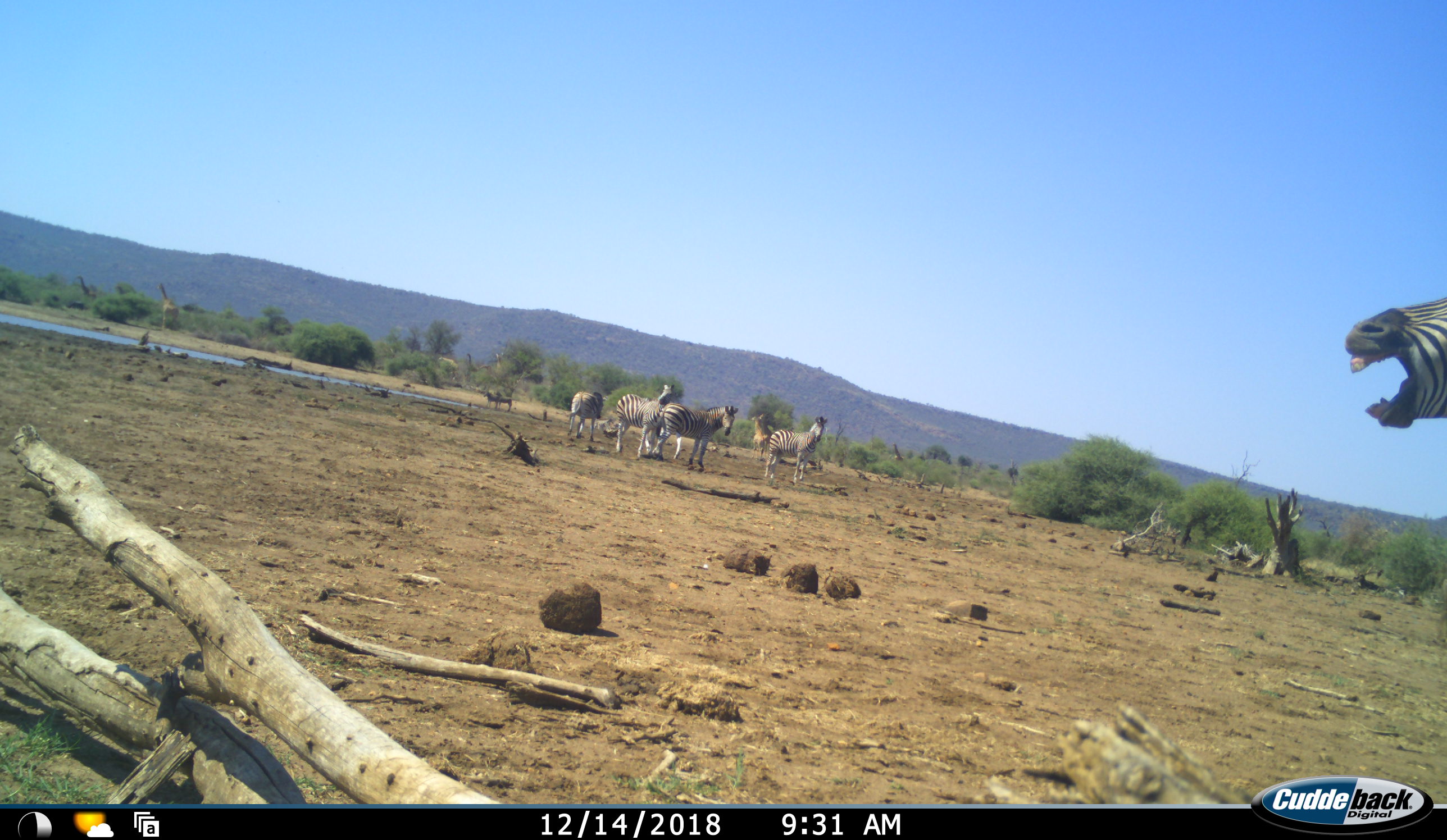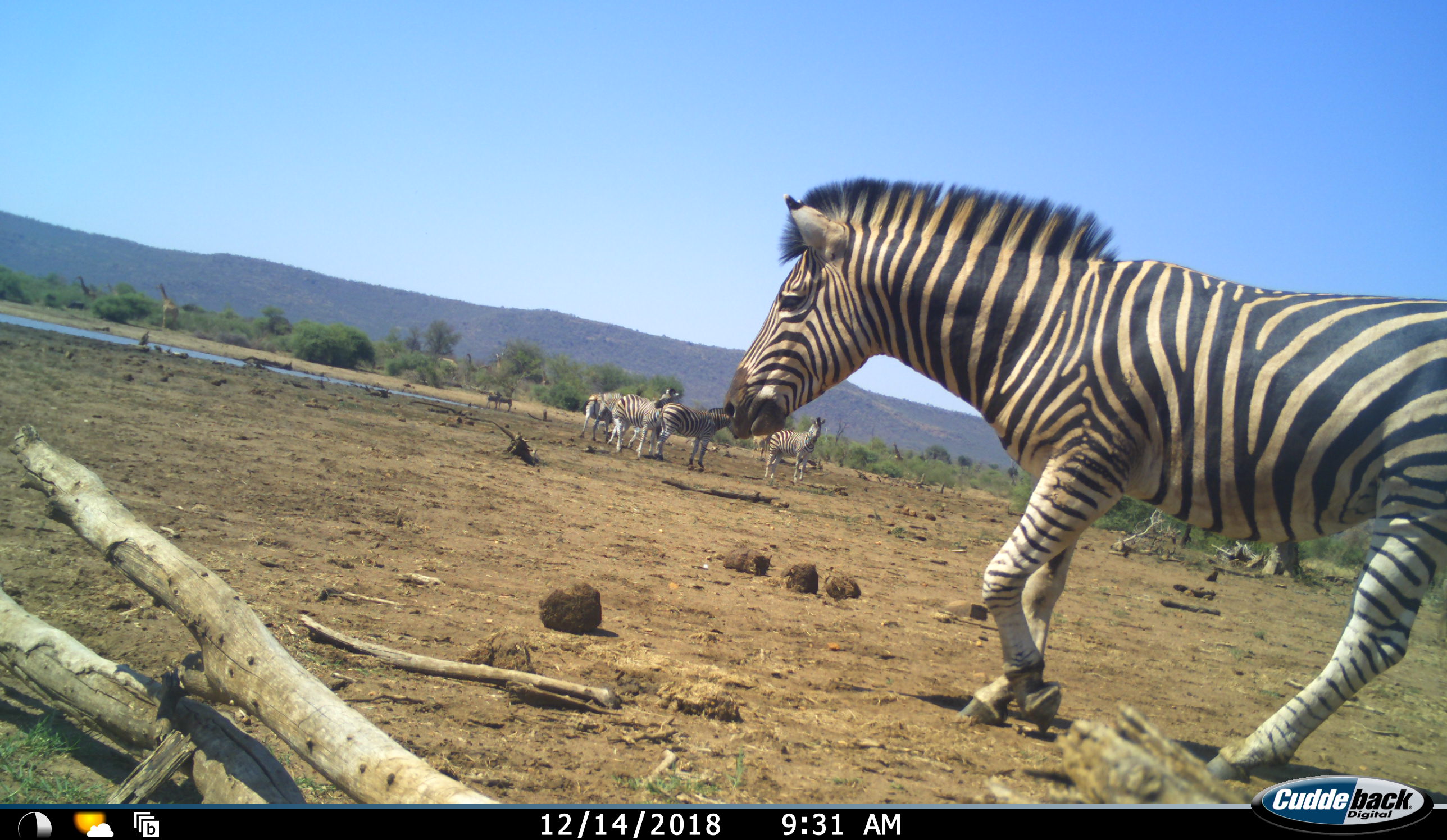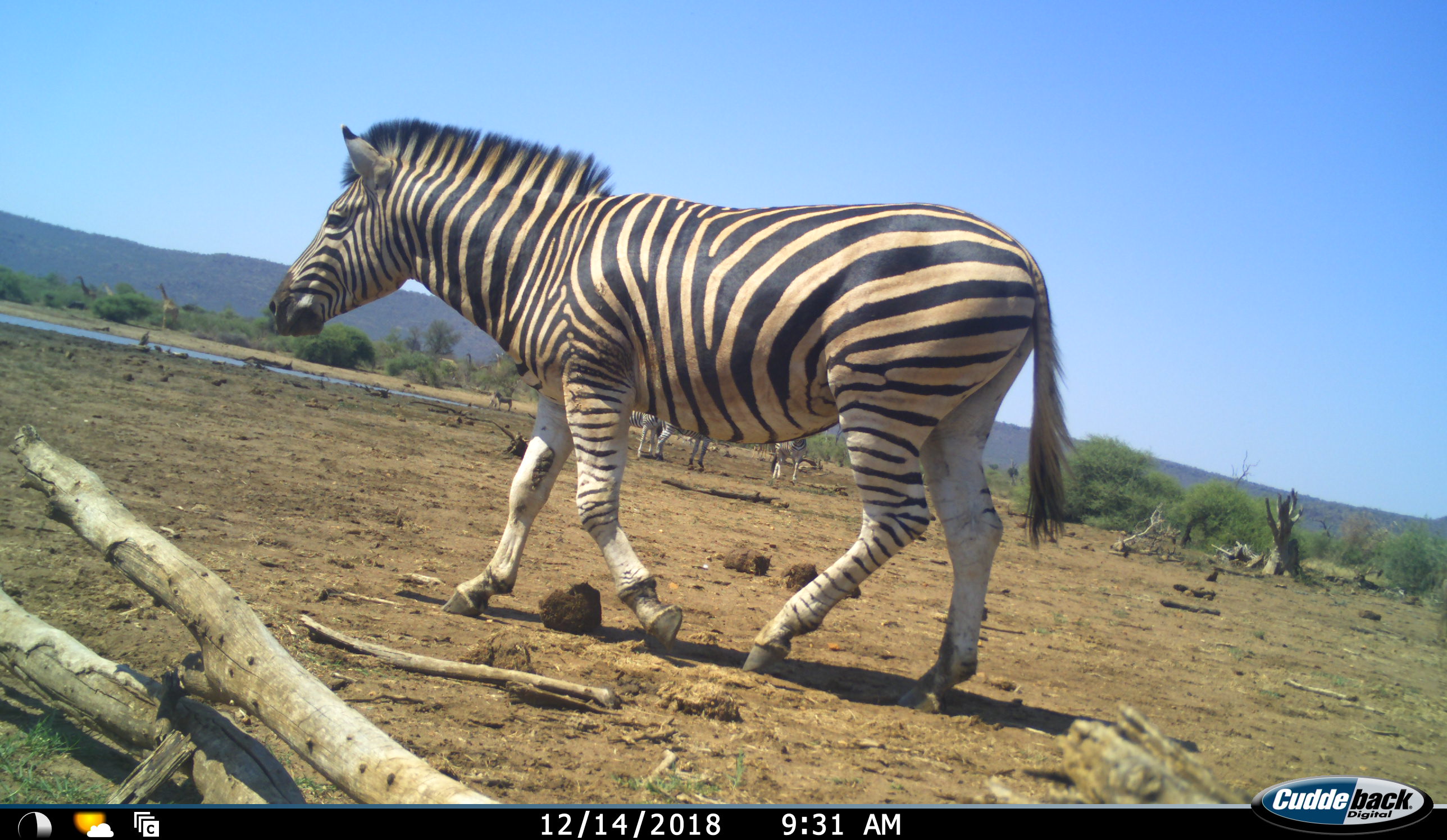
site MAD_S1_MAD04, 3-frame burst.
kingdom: Animalia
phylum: Chordata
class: Mammalia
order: Artiodactyla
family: Giraffidae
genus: Giraffa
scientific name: Giraffa camelopardalis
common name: giraffe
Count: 3.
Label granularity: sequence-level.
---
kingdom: Animalia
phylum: Chordata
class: Mammalia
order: Perissodactyla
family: Equidae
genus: Equus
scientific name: Equus quagga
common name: plains zebra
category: zebraplains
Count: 6.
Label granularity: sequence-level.